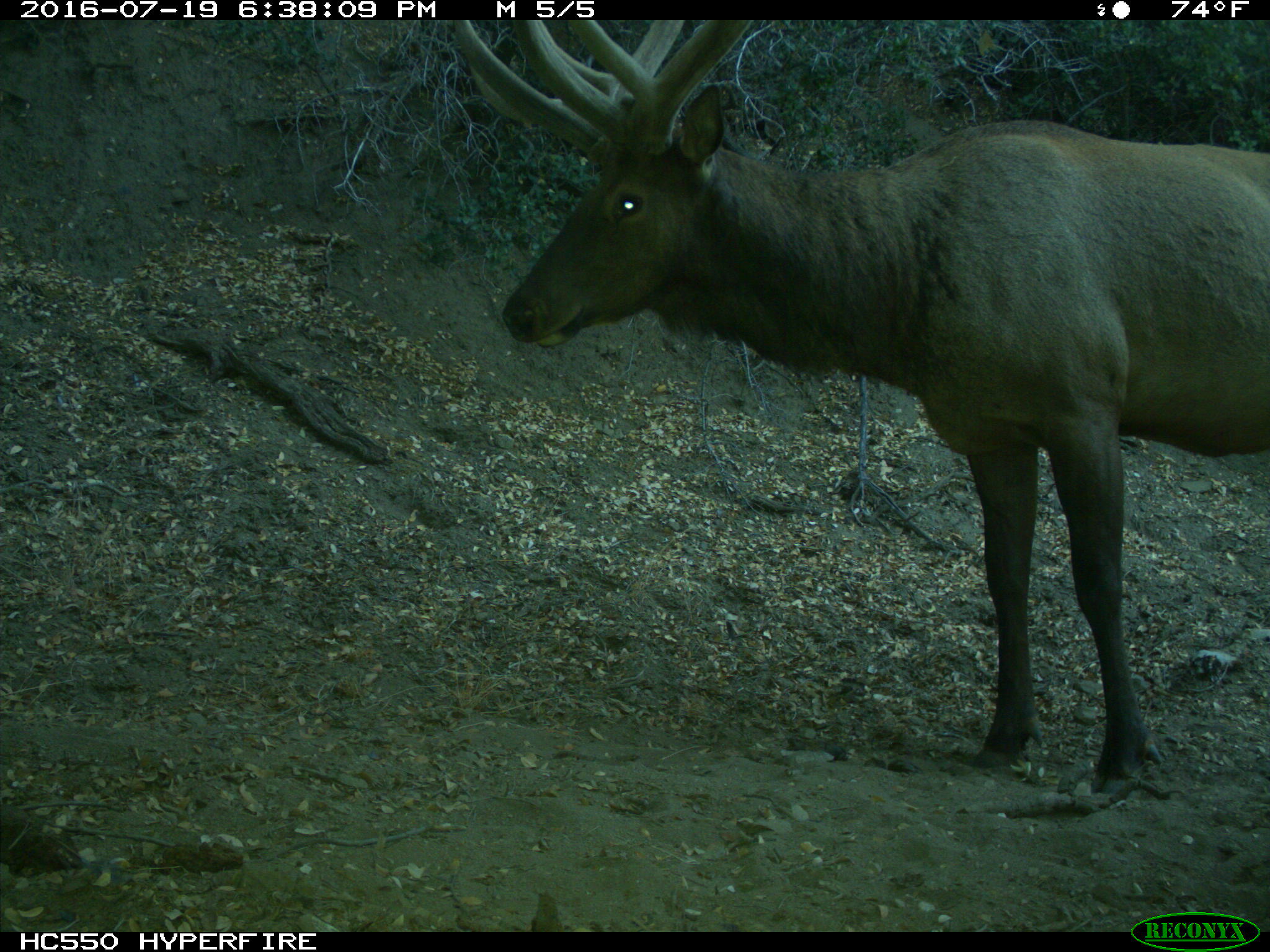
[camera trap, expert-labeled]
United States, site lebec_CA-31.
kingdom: Animalia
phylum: Chordata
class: Mammalia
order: Artiodactyla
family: Cervidae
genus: Cervus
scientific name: Cervus canadensis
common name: elk